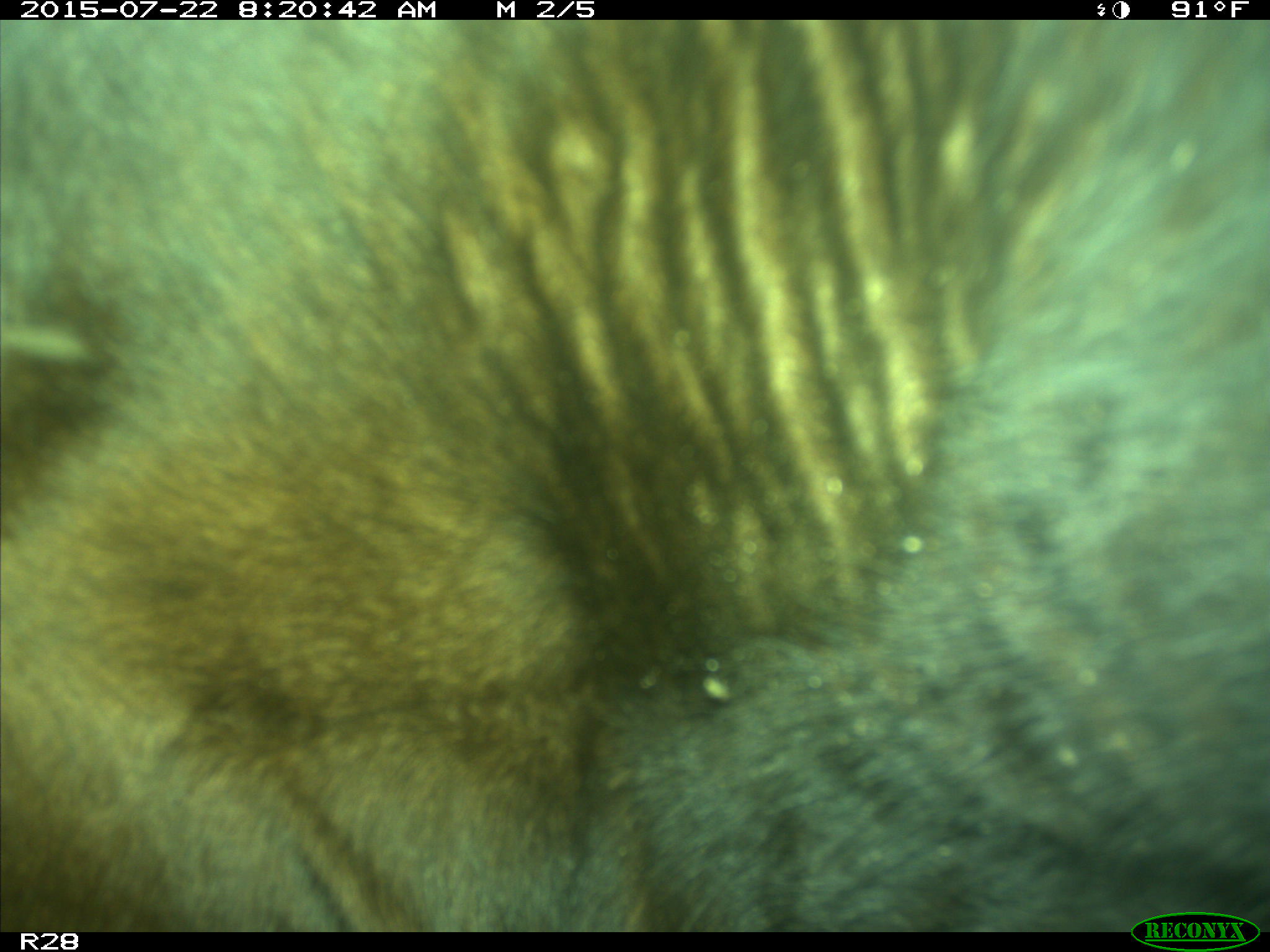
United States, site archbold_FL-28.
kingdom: Animalia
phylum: Chordata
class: Mammalia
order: Artiodactyla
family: Bovidae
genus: Bos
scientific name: Bos taurus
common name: domestic cow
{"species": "Bos taurus (domestic cow)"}